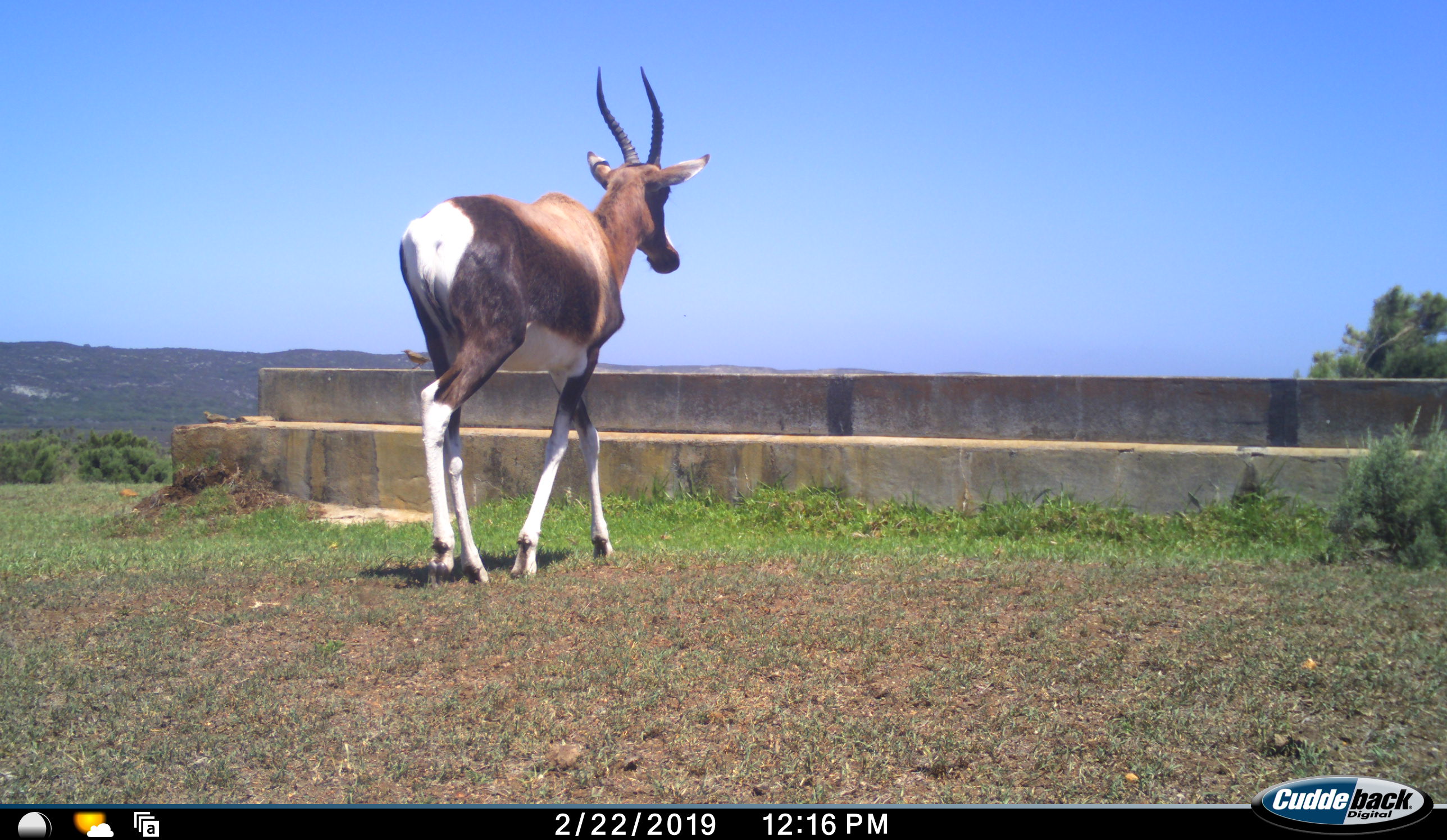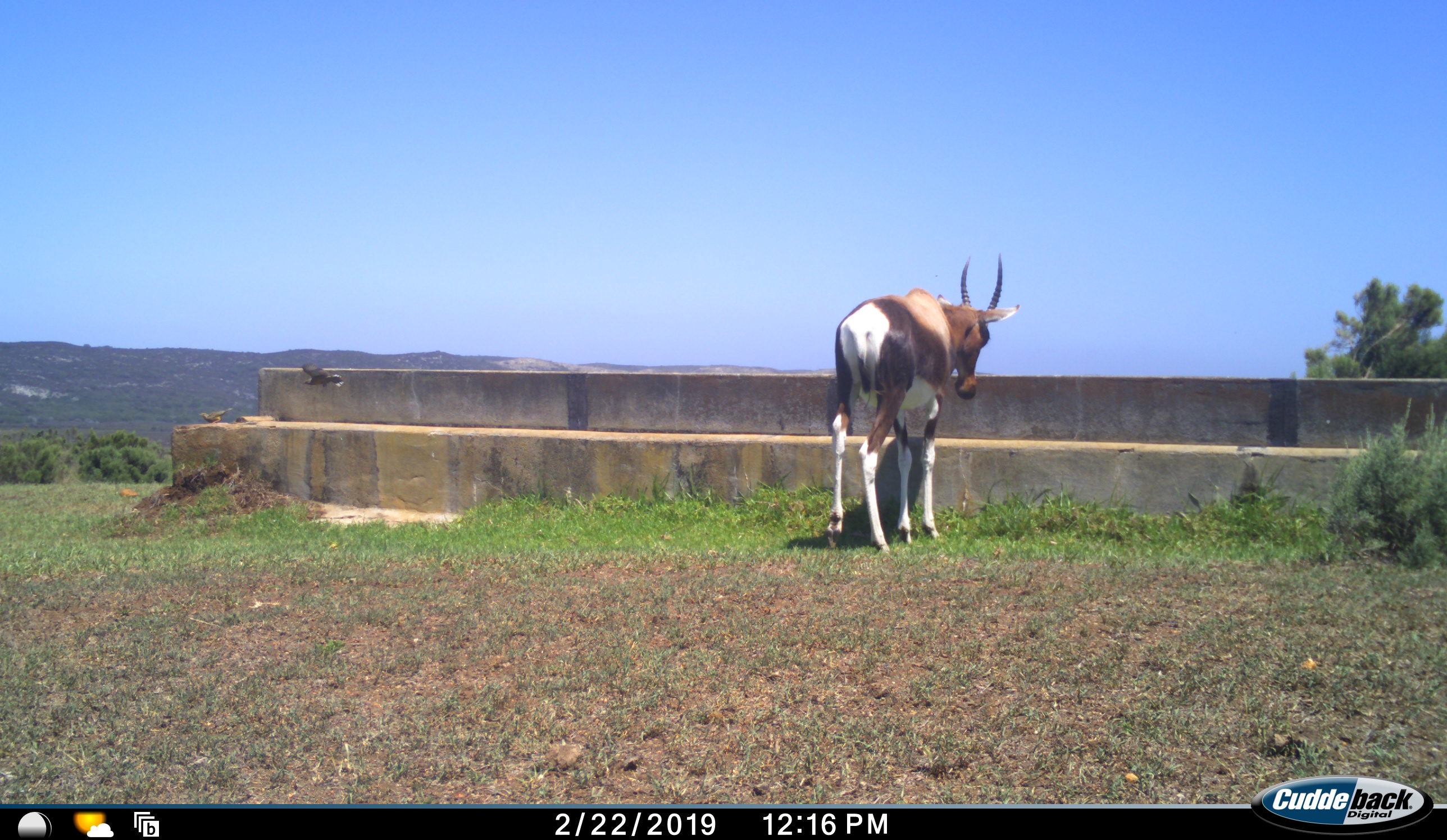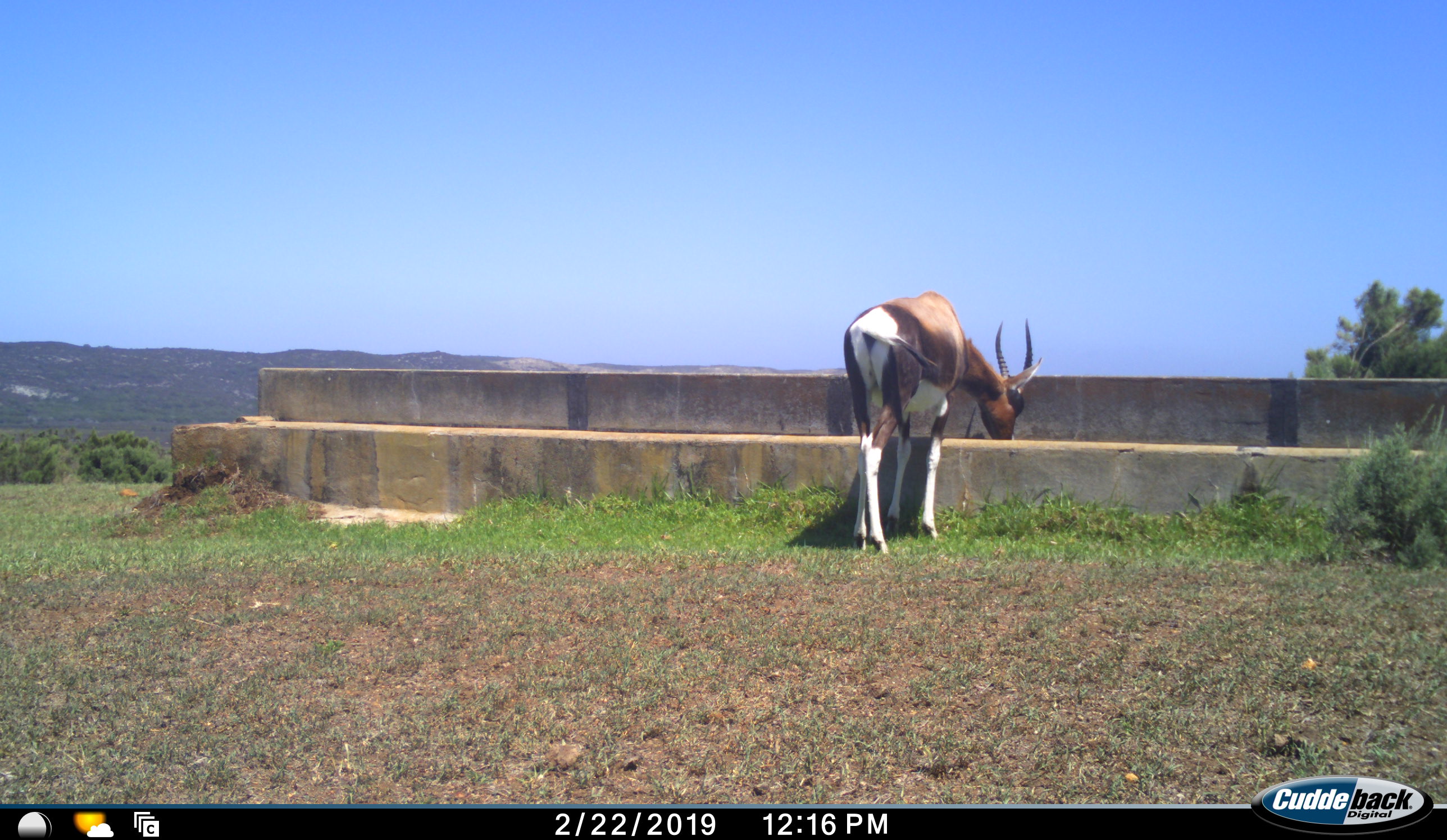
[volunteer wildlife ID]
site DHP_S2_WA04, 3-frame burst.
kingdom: Animalia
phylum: Chordata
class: Mammalia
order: Artiodactyla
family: Bovidae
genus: Damaliscus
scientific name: Damaliscus pygargus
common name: bontebok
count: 1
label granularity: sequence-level